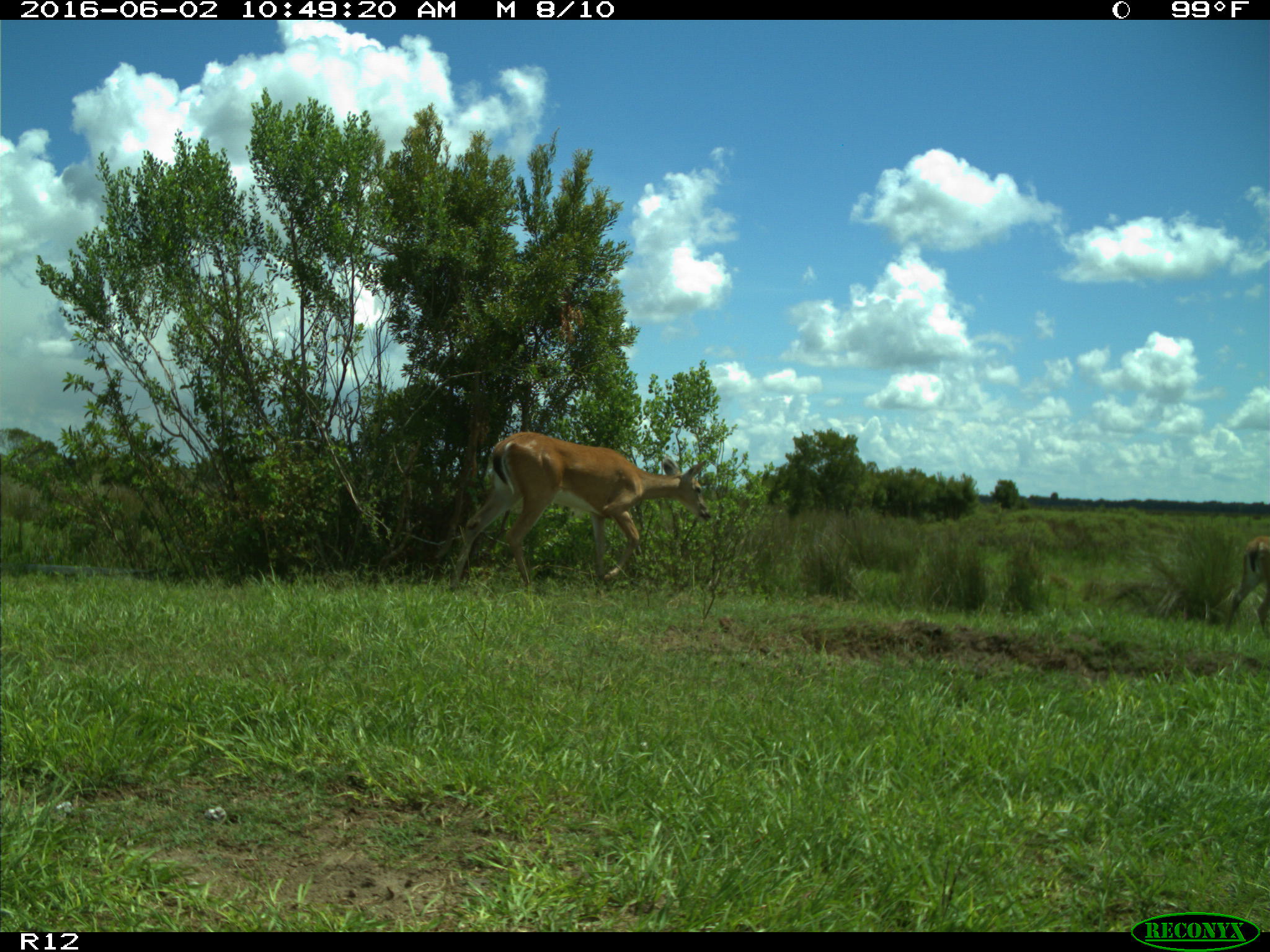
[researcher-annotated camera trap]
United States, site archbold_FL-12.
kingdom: Animalia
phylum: Chordata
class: Mammalia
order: Artiodactyla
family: Cervidae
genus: Odocoileus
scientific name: Odocoileus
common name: deer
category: unidentified deer